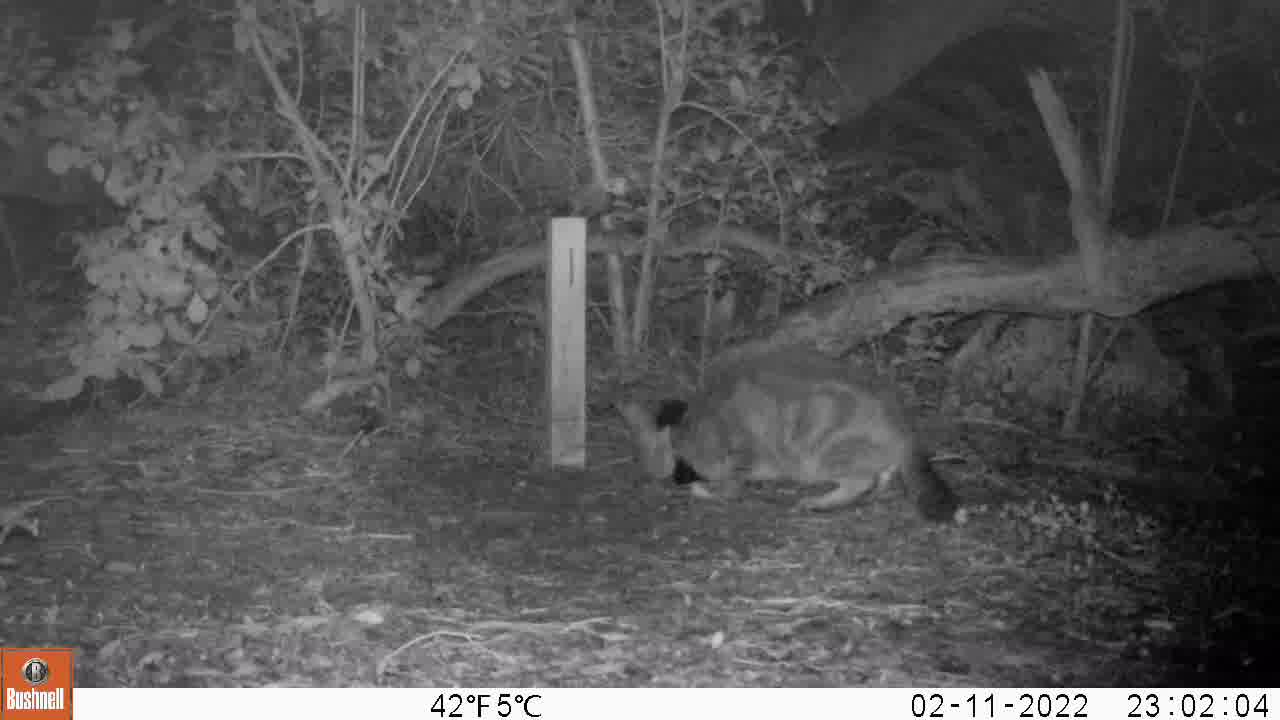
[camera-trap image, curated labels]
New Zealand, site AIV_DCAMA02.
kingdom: Animalia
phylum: Chordata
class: Mammalia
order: Carnivora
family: Felidae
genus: Felis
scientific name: Felis catus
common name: domestic cat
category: cat